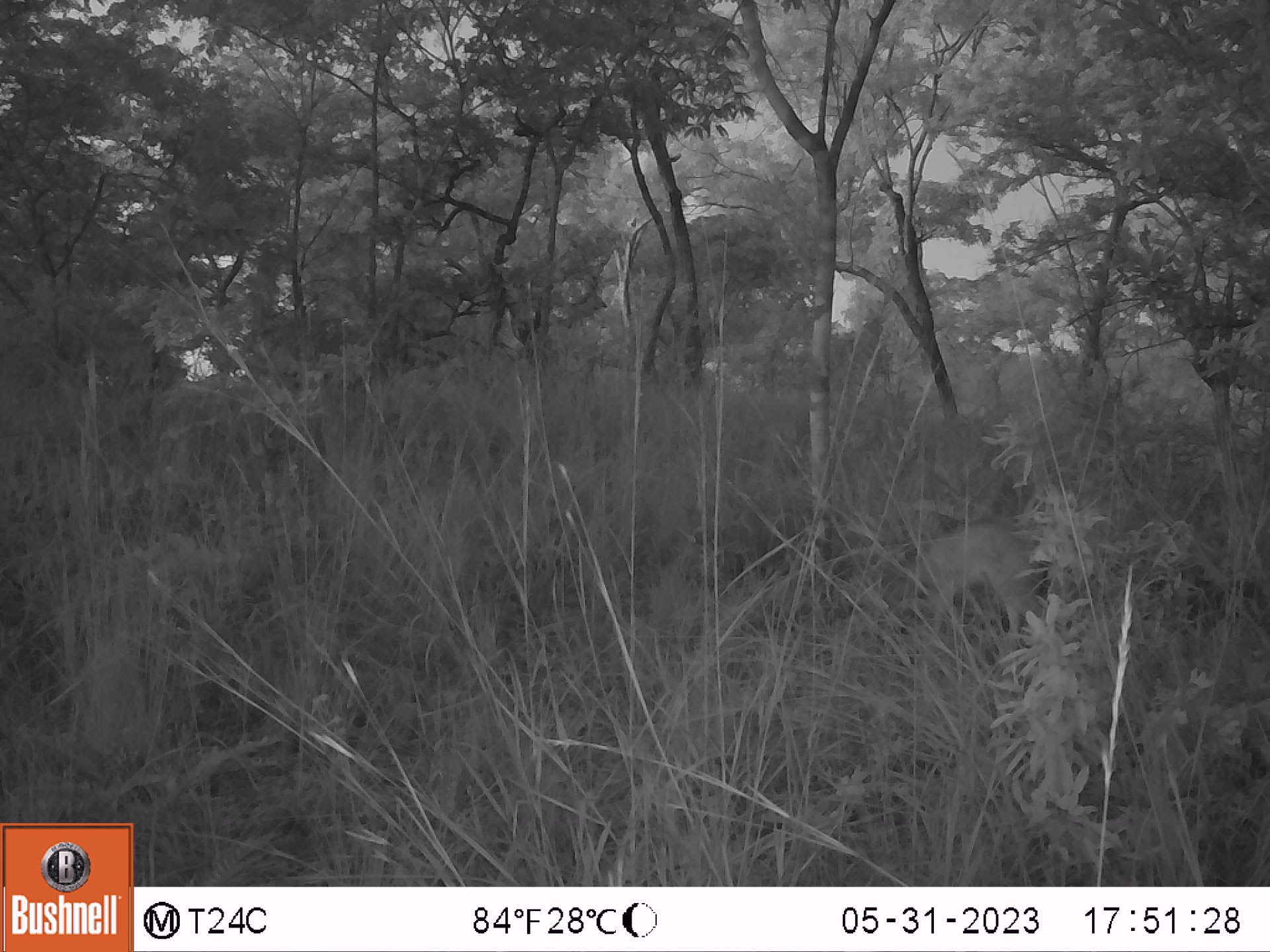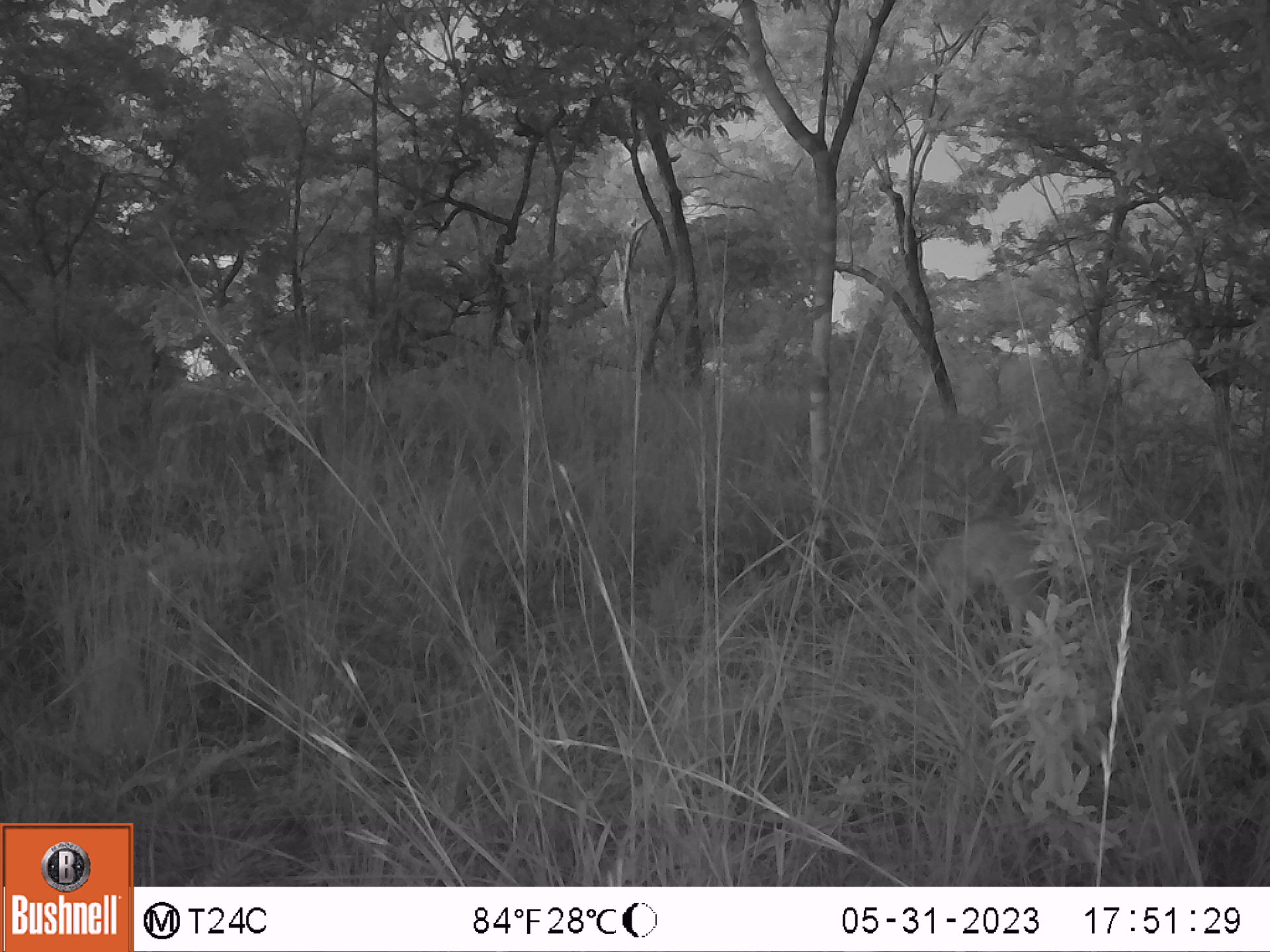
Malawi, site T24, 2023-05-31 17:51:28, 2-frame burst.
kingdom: Animalia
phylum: Chordata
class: Mammalia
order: Artiodactyla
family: Bovidae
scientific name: Antilopinae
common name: small antelope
Small antelope (Antilopinae), count 1.